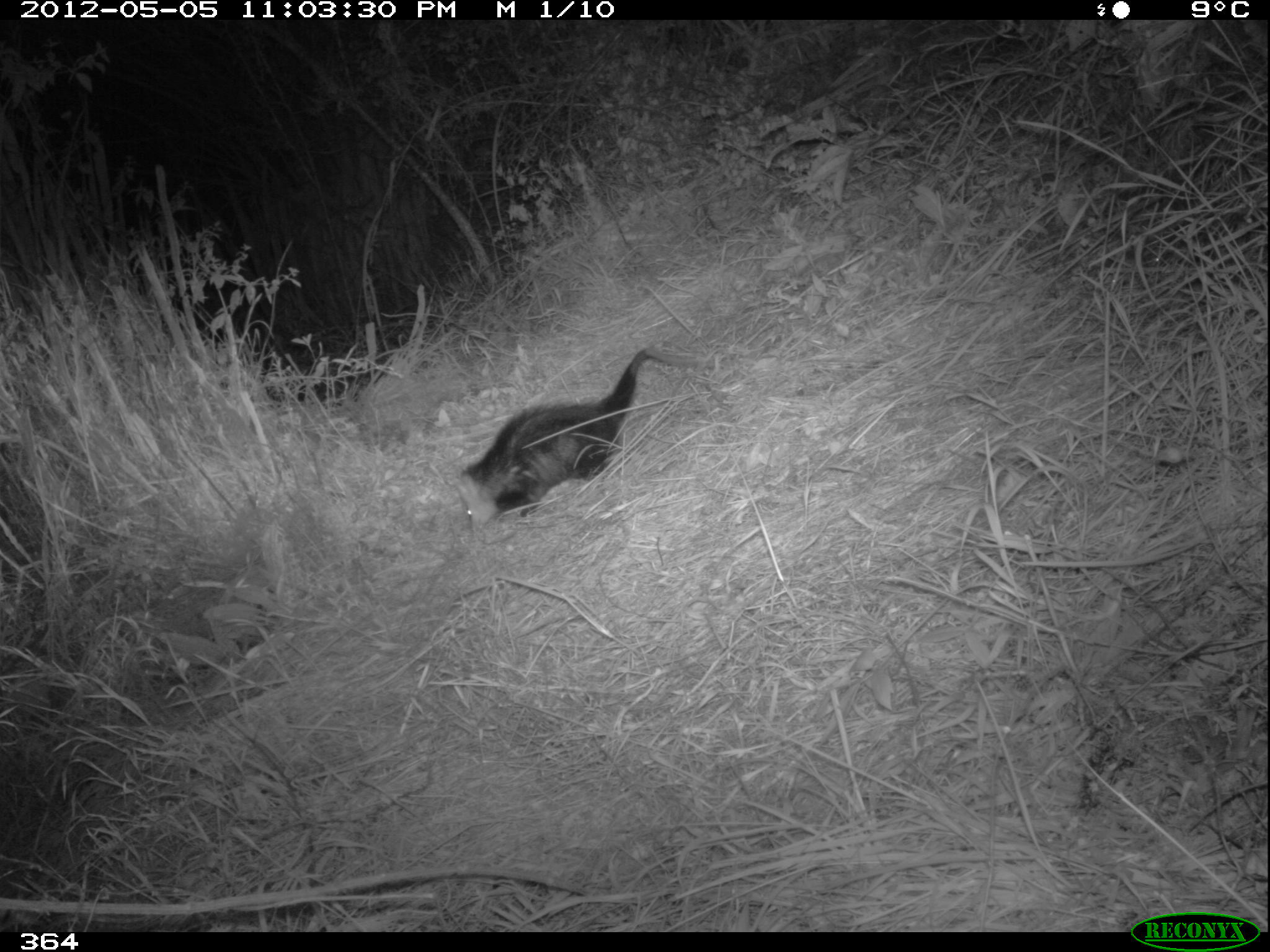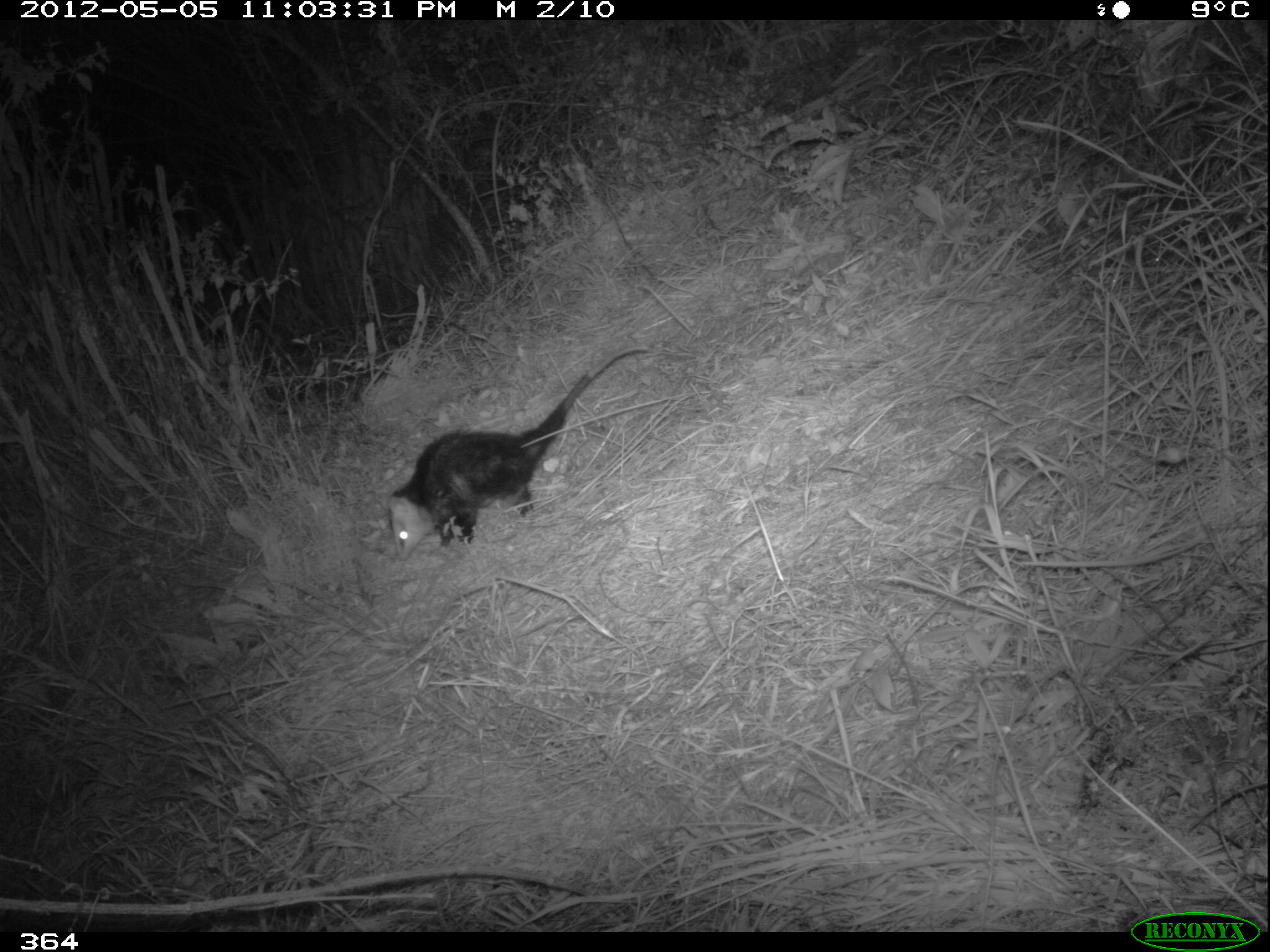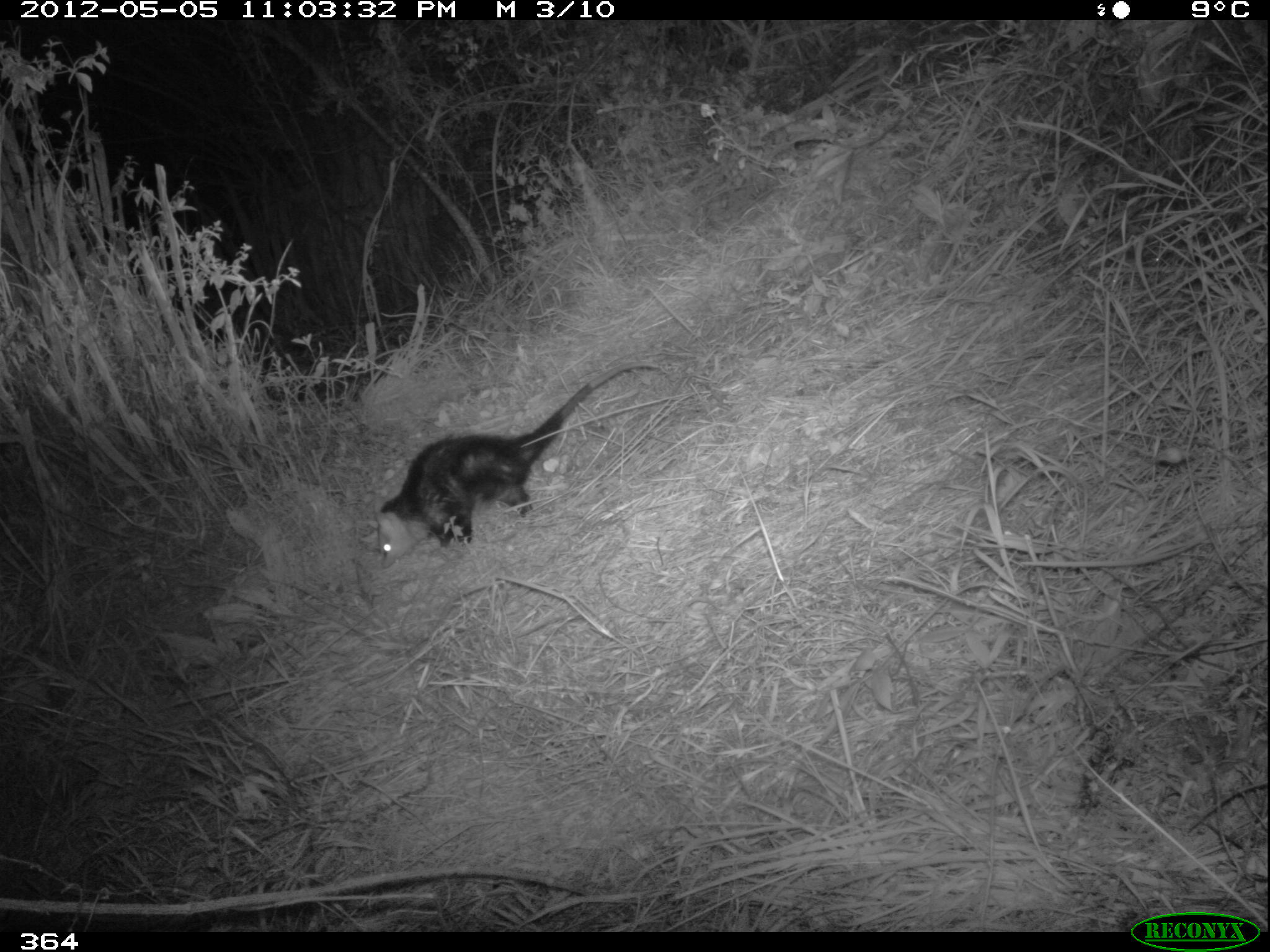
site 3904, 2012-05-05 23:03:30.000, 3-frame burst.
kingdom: Animalia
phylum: Chordata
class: Mammalia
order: Didelphimorphia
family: Didelphidae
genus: Didelphis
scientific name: Didelphis pernigra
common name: andean white-eared opossum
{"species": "Didelphis pernigra (andean white-eared opossum)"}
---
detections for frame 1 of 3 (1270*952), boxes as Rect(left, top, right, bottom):
didelphis pernigra: Rect(456, 347, 705, 534)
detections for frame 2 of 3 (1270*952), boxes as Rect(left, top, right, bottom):
didelphis pernigra: Rect(381, 344, 648, 560)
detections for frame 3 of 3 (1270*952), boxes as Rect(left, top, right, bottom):
didelphis pernigra: Rect(374, 360, 661, 569)